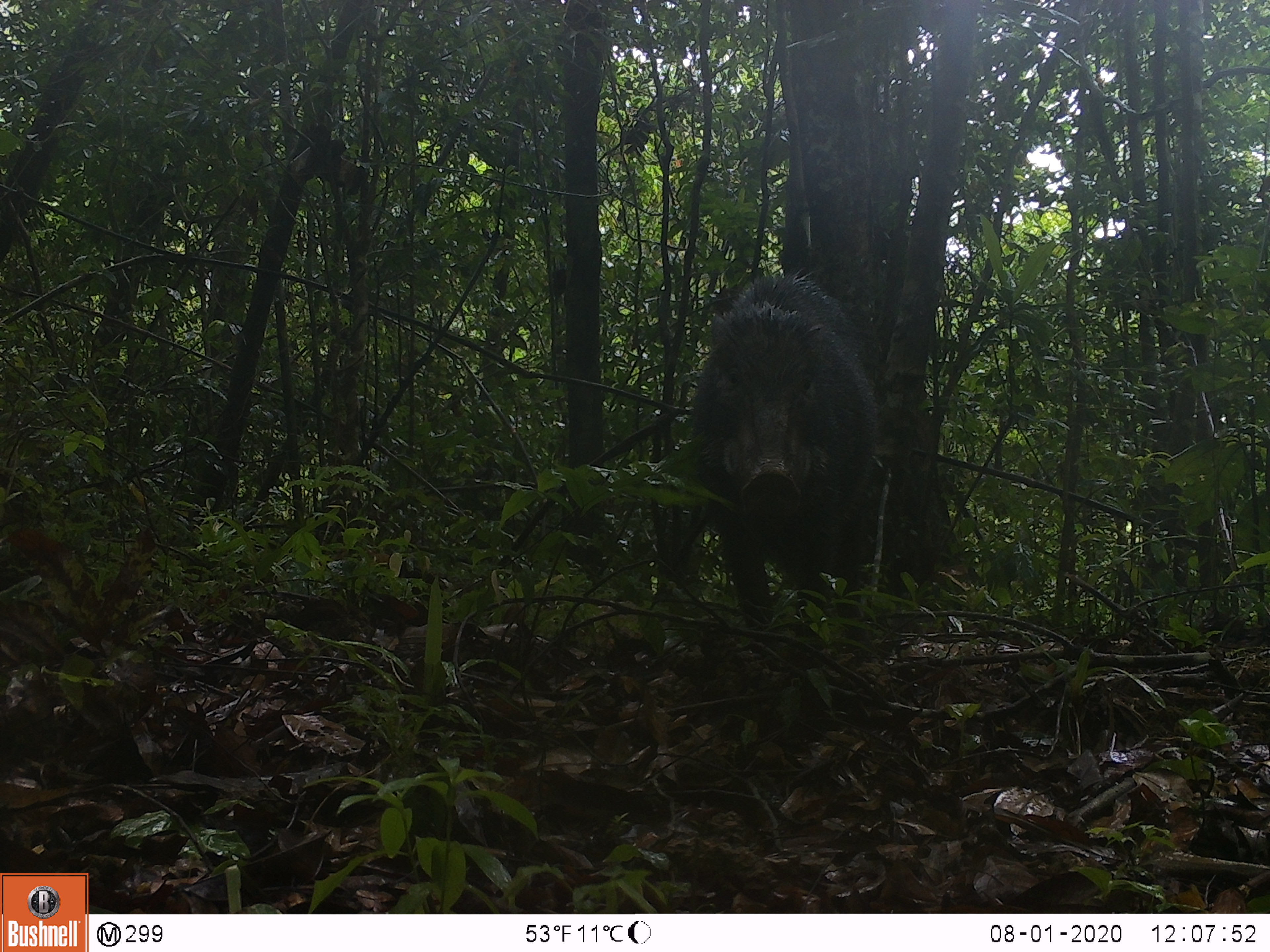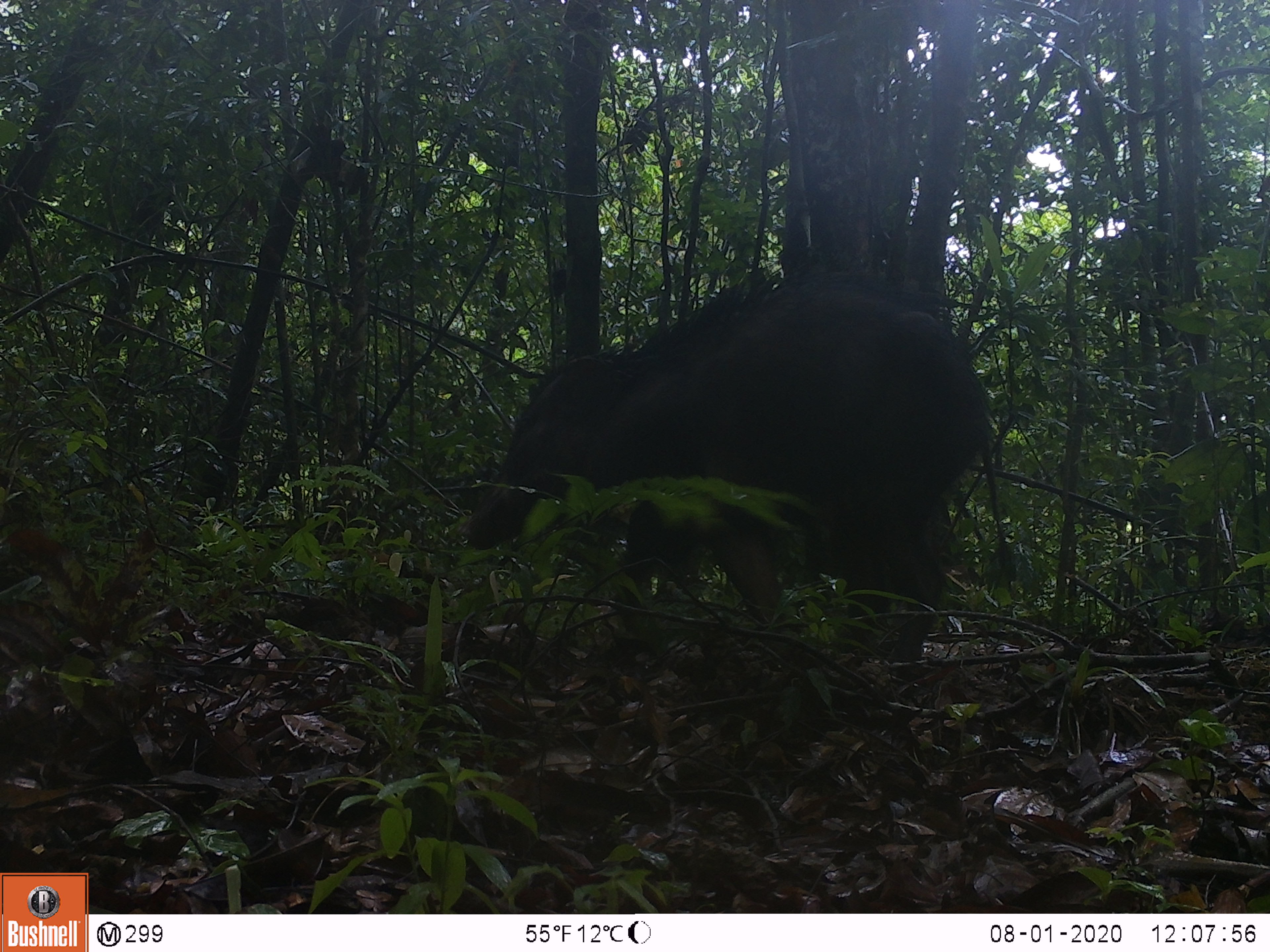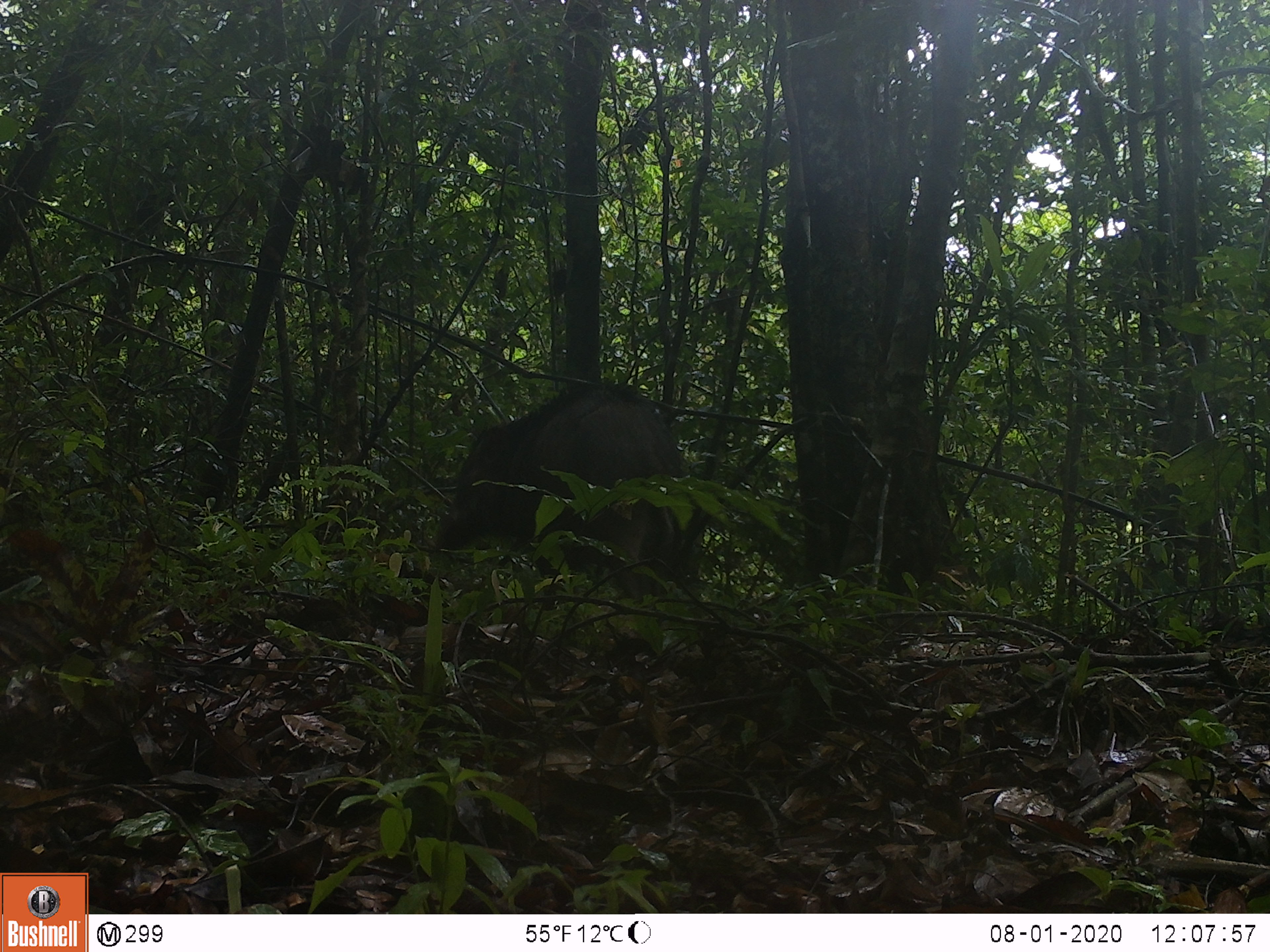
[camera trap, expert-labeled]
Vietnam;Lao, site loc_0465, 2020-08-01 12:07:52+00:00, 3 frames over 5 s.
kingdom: Animalia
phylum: Chordata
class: Mammalia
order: Artiodactyla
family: Suidae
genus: Sus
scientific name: Sus scrofa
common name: eurasian wild pig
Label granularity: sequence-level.